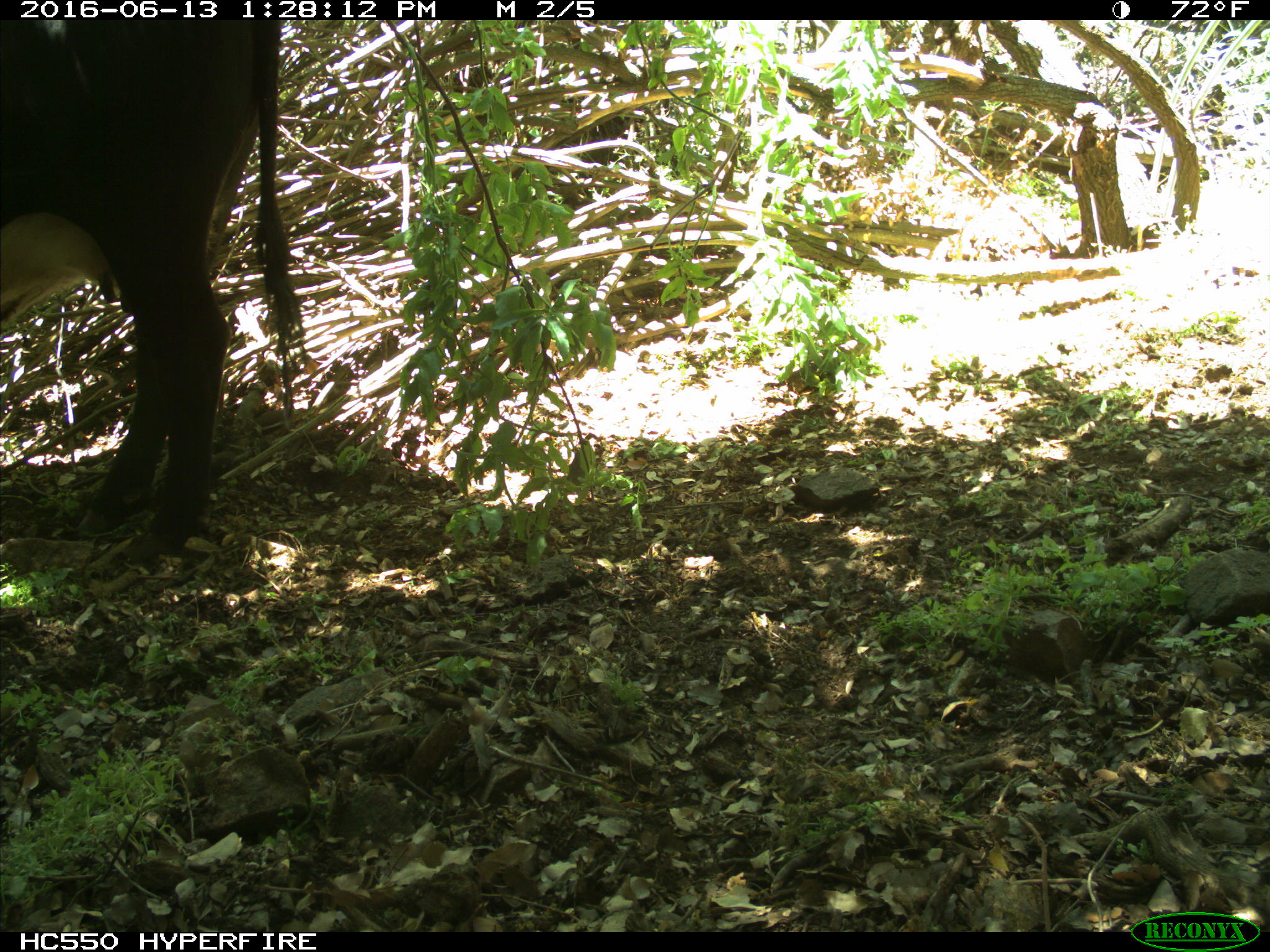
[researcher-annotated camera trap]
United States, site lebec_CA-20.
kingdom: Animalia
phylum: Chordata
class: Mammalia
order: Artiodactyla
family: Bovidae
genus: Bos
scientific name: Bos taurus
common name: domestic cow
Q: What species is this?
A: Bos taurus (domestic cow).